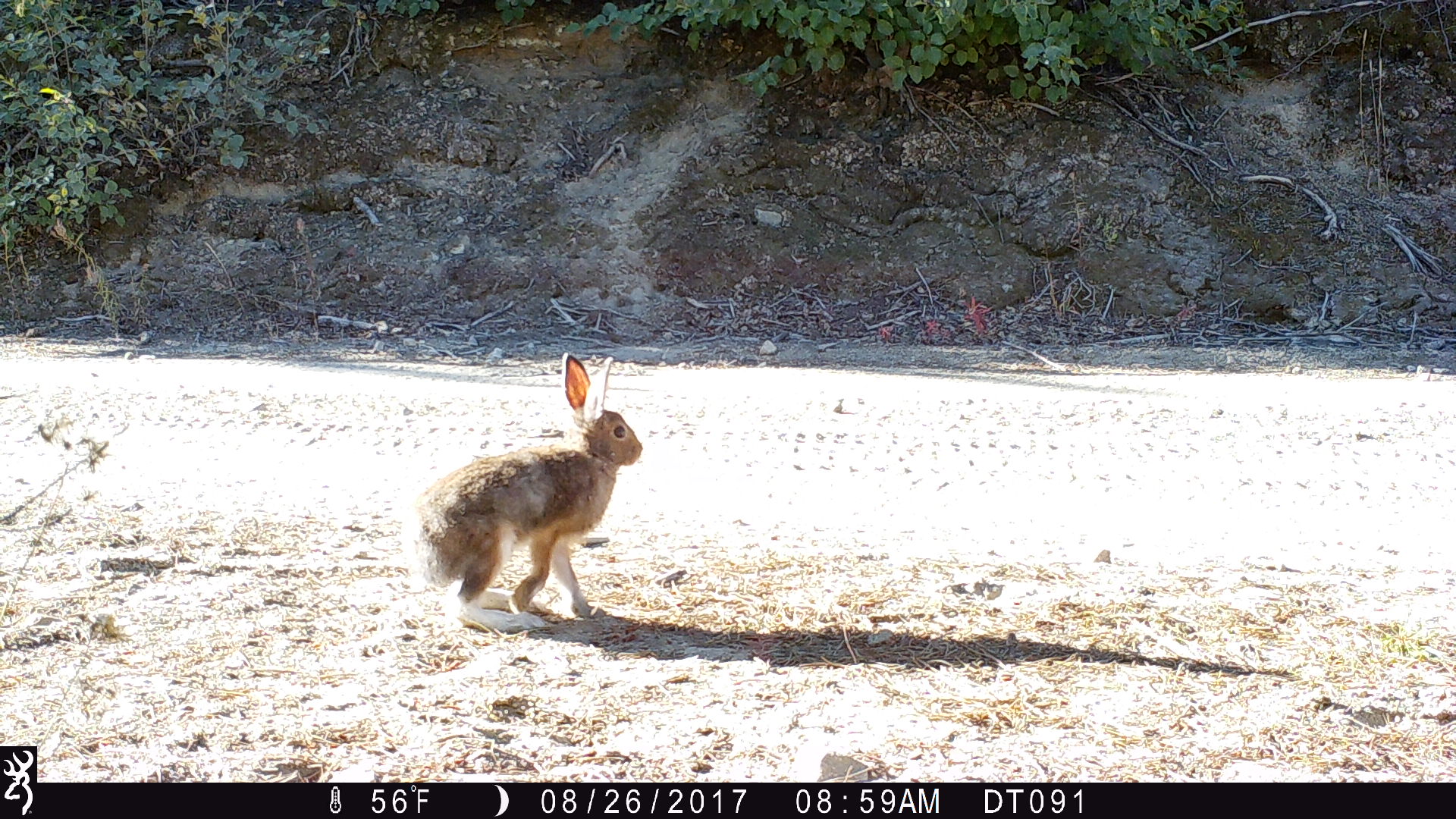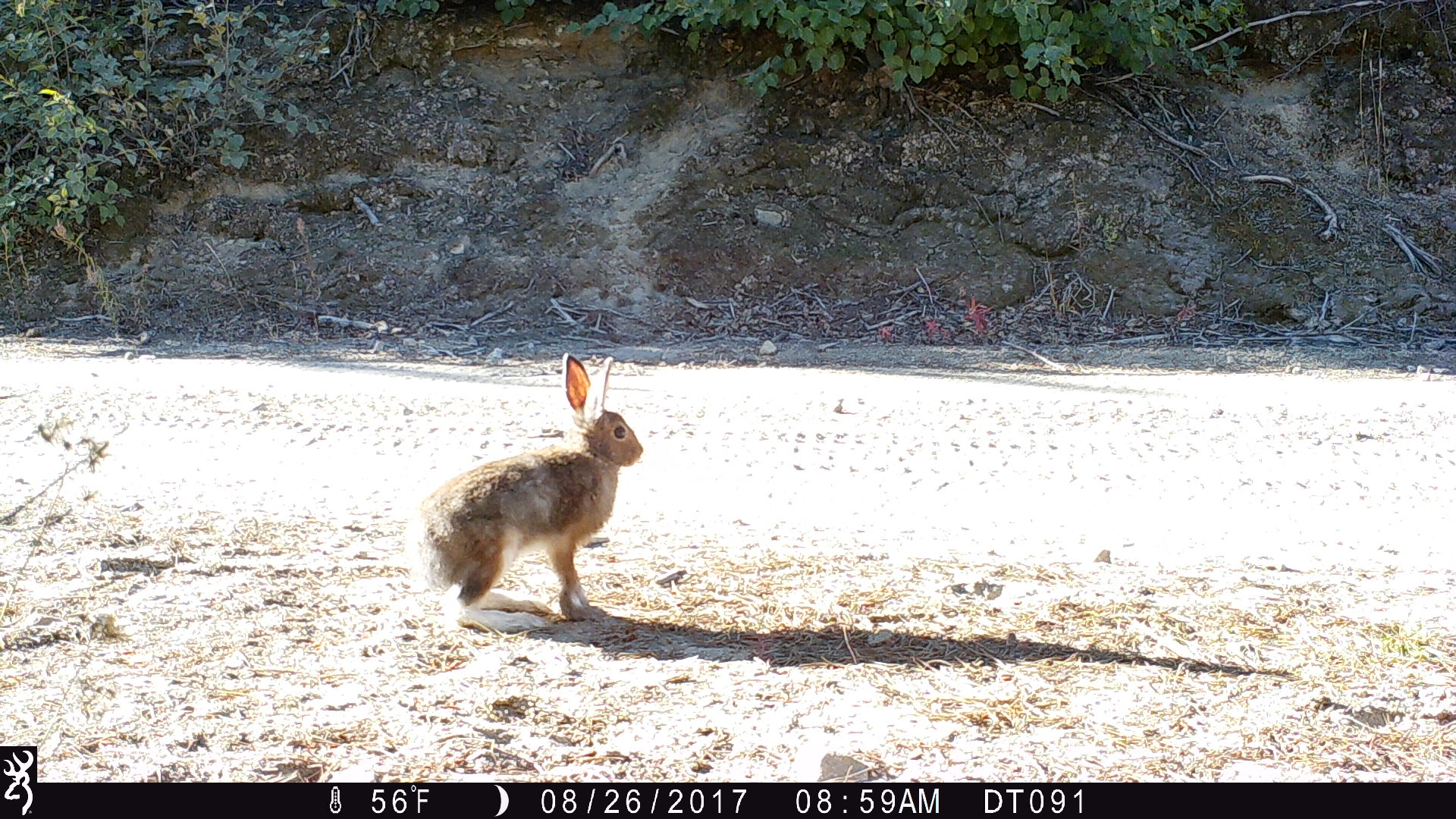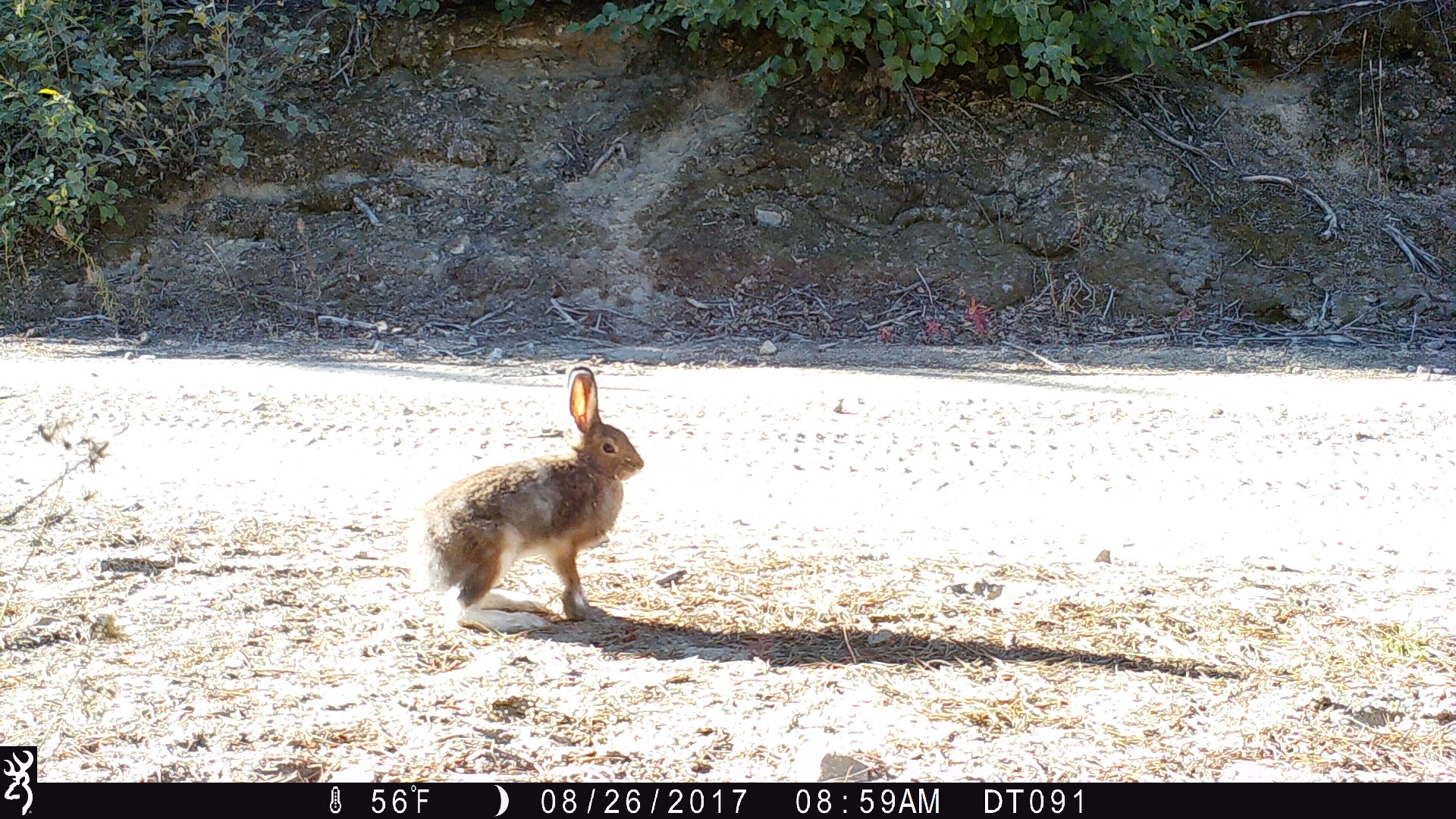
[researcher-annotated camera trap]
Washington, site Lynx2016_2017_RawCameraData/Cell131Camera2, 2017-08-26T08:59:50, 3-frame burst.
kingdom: Animalia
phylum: Chordata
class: Mammalia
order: Lagomorpha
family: Leporidae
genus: Lepus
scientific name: Lepus americanus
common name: snowshoe hare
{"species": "Lepus americanus (snowshoe hare)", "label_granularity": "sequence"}